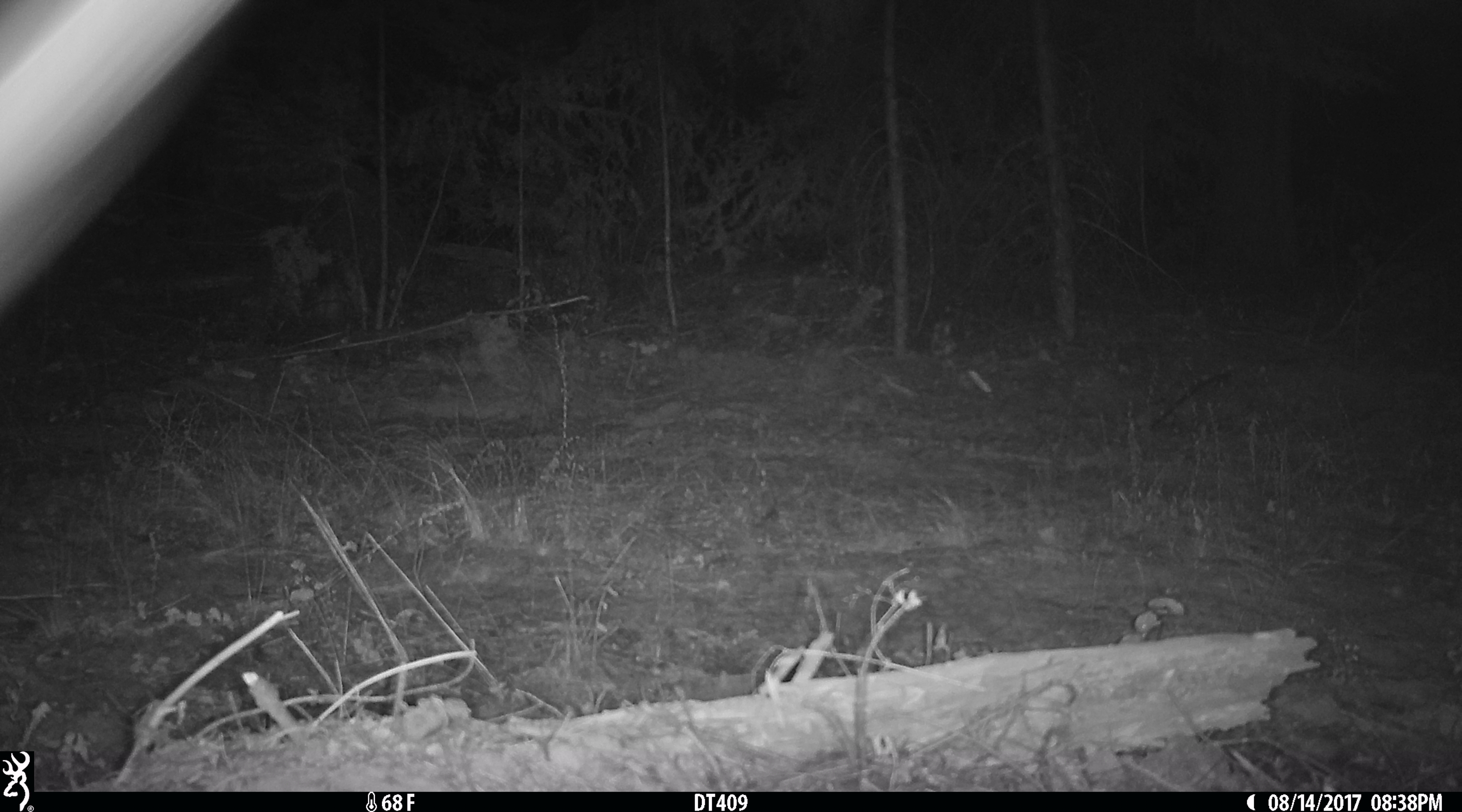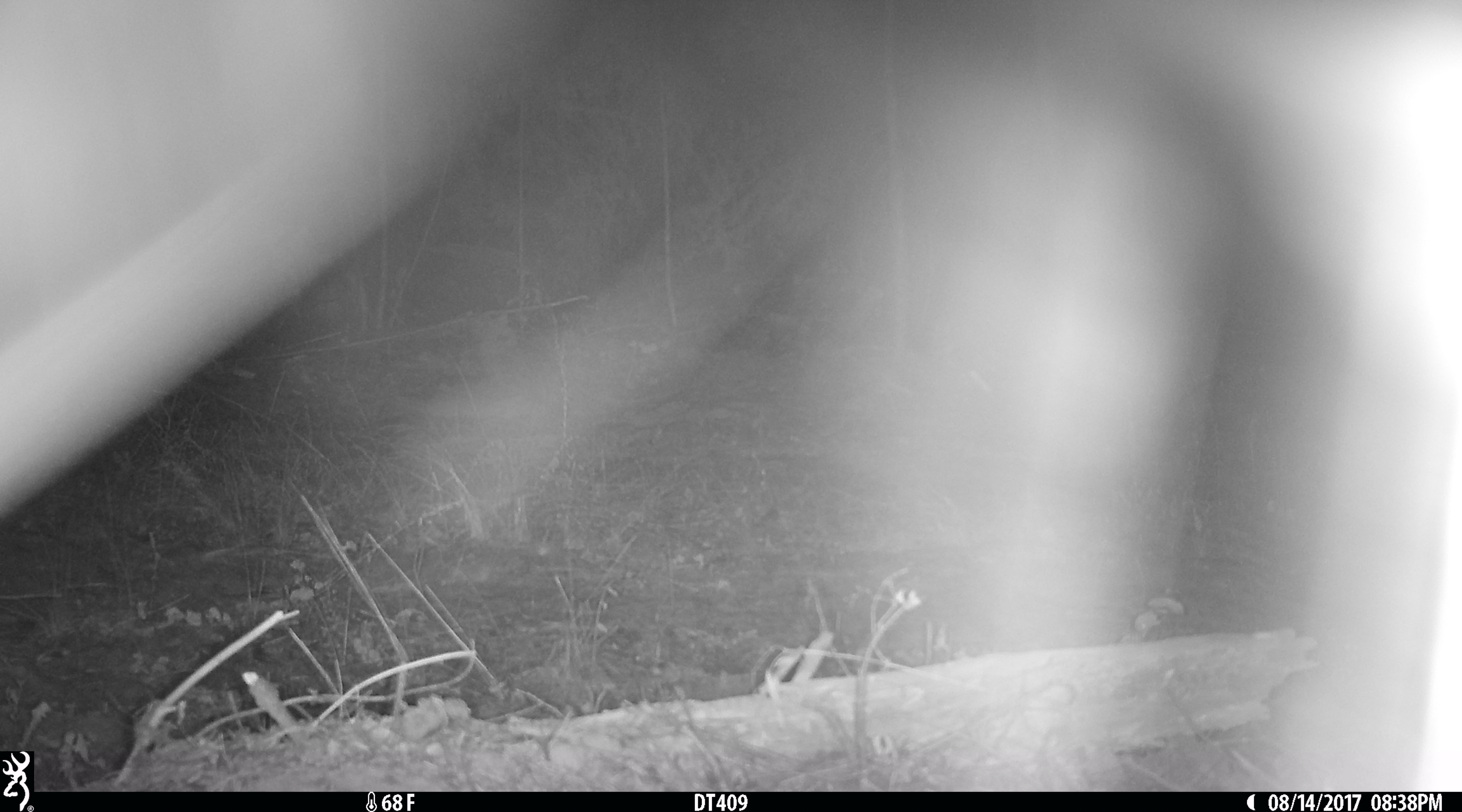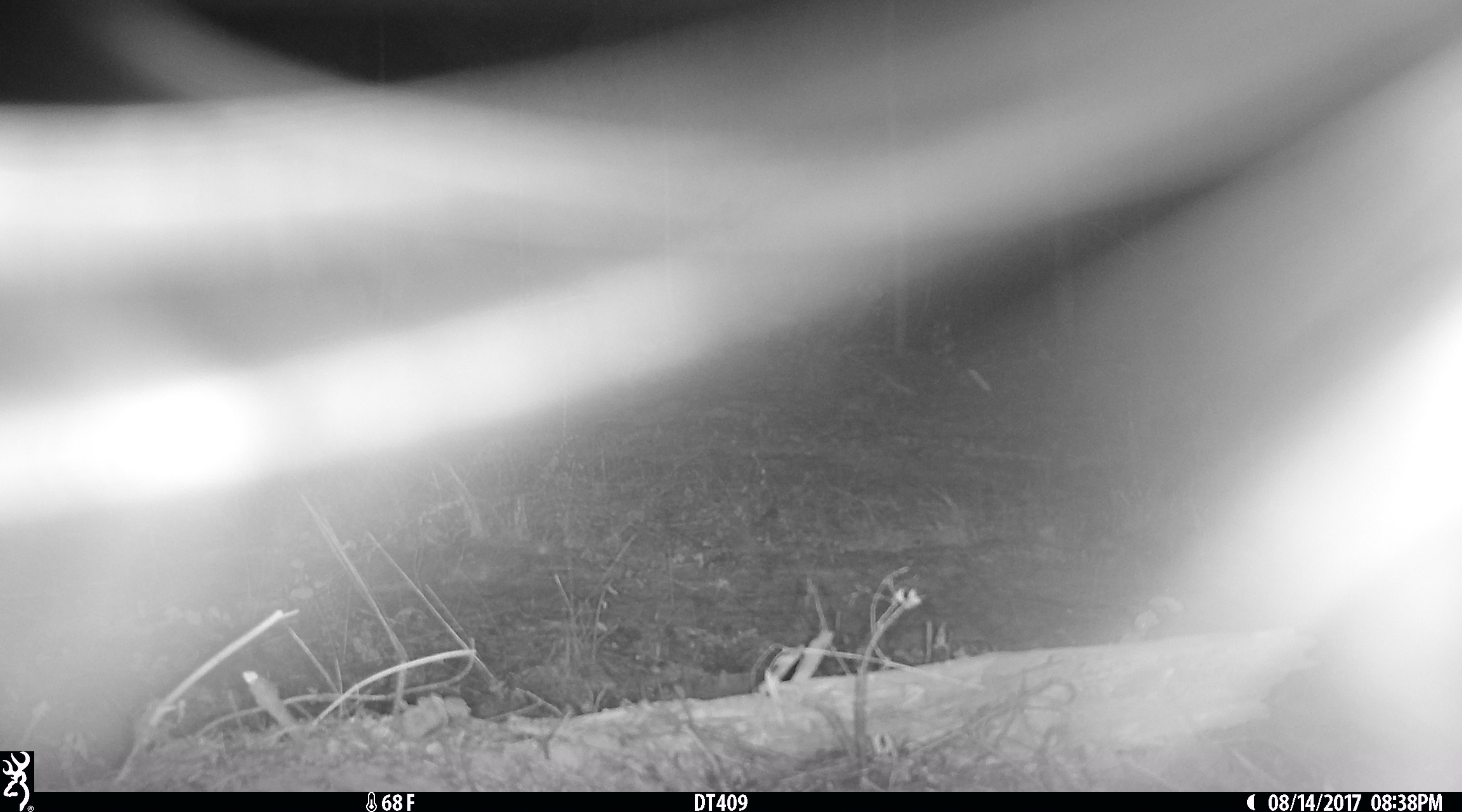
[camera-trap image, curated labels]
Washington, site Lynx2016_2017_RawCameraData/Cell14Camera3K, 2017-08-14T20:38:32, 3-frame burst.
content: unidentified animal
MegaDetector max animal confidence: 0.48